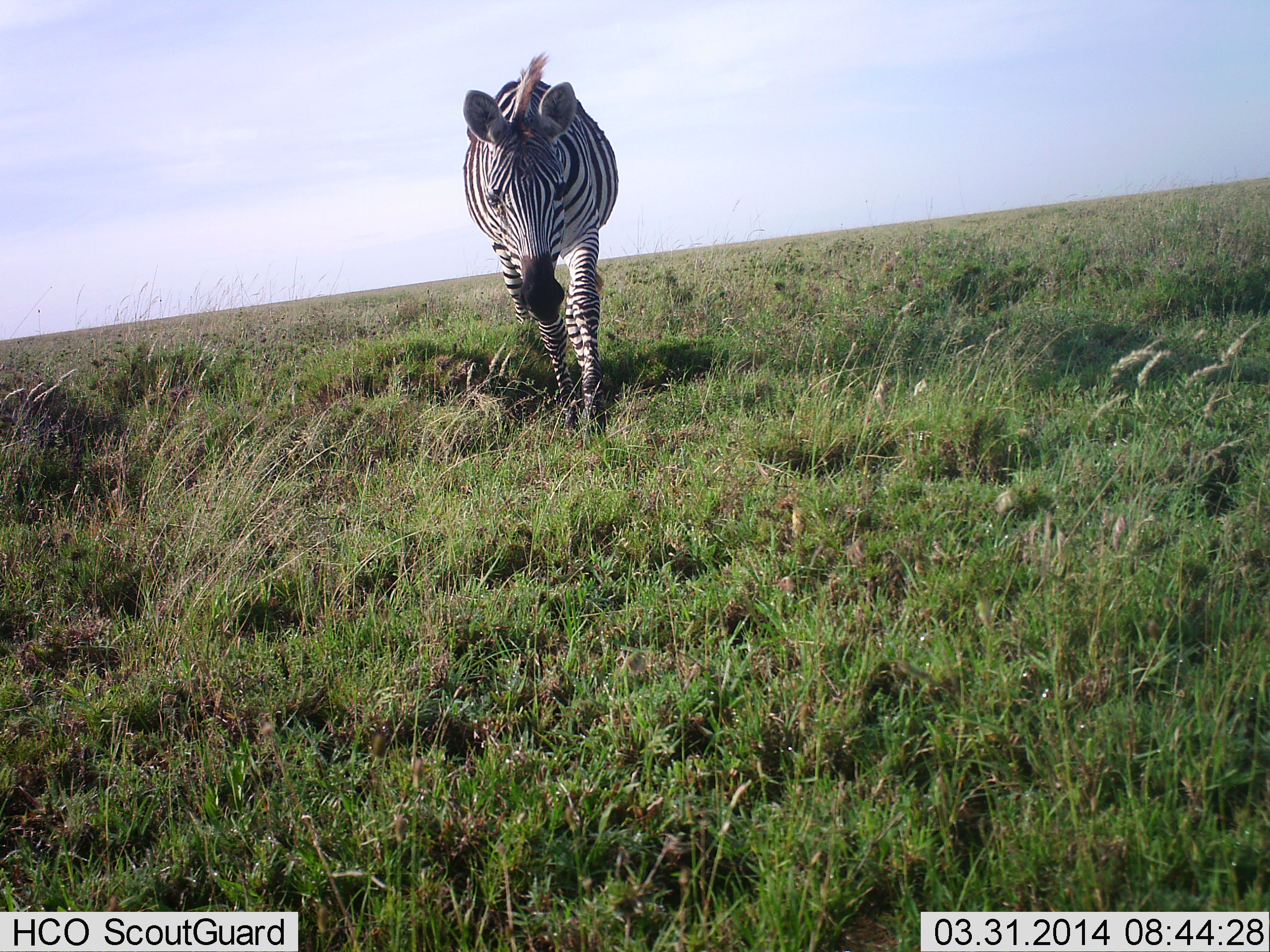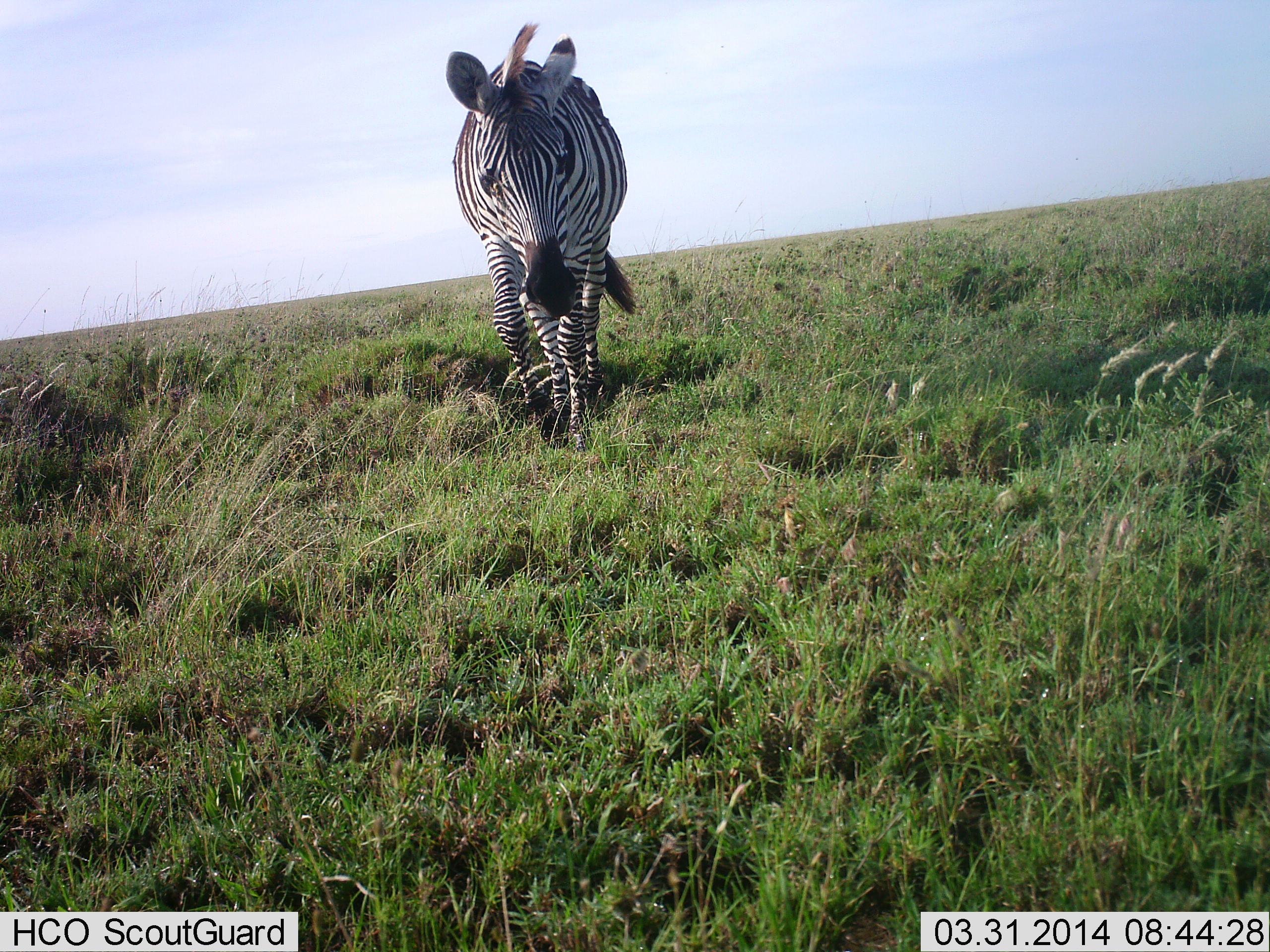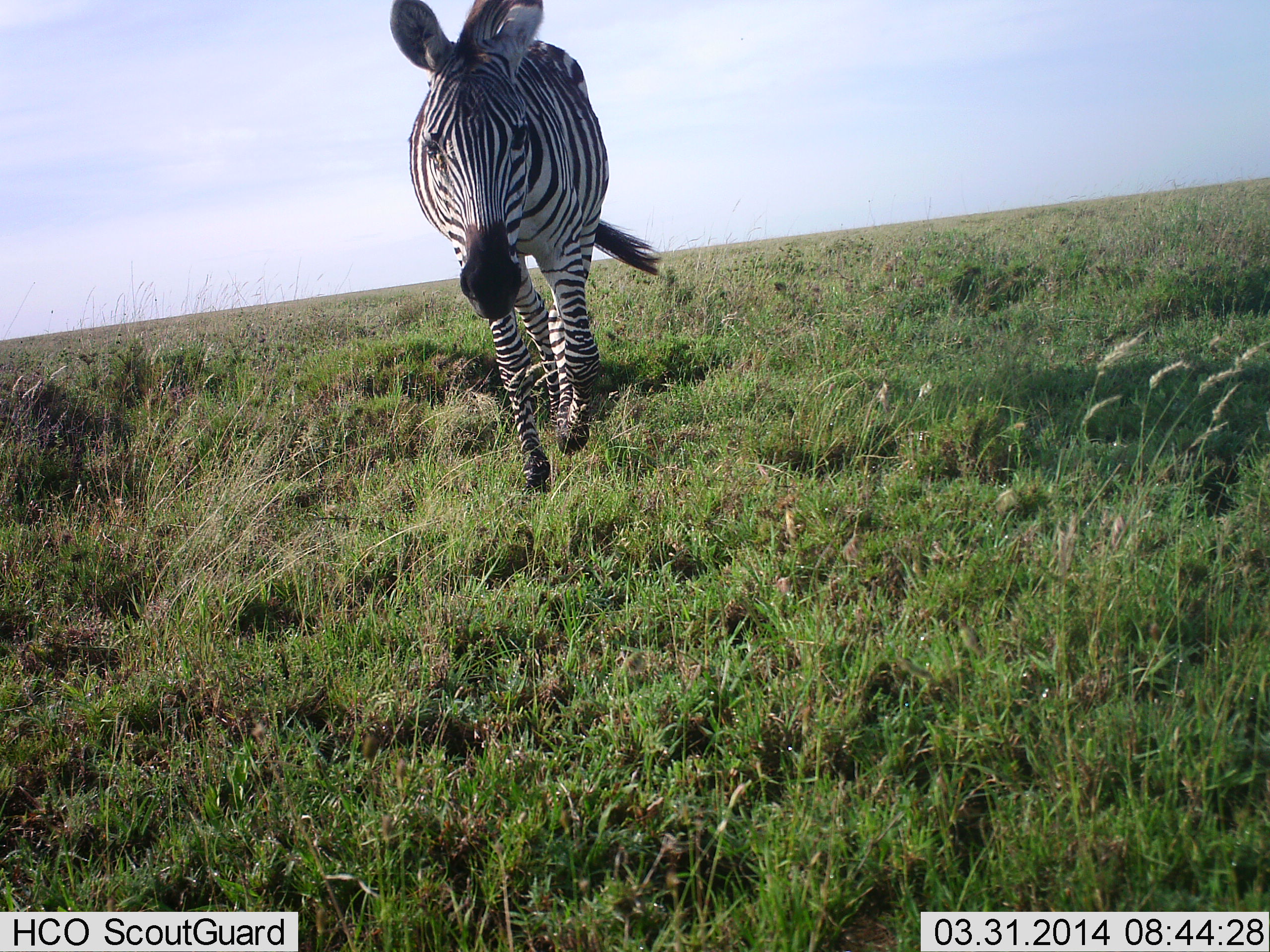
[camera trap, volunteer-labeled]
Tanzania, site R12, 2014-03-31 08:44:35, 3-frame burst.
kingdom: Animalia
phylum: Chordata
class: Mammalia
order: Perissodactyla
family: Equidae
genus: Equus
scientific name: Equus quagga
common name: plains zebra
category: zebra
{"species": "zebra (plains zebra) (Equus quagga)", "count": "1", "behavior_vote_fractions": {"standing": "0%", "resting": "0%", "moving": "100%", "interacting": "0%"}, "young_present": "0%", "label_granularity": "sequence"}